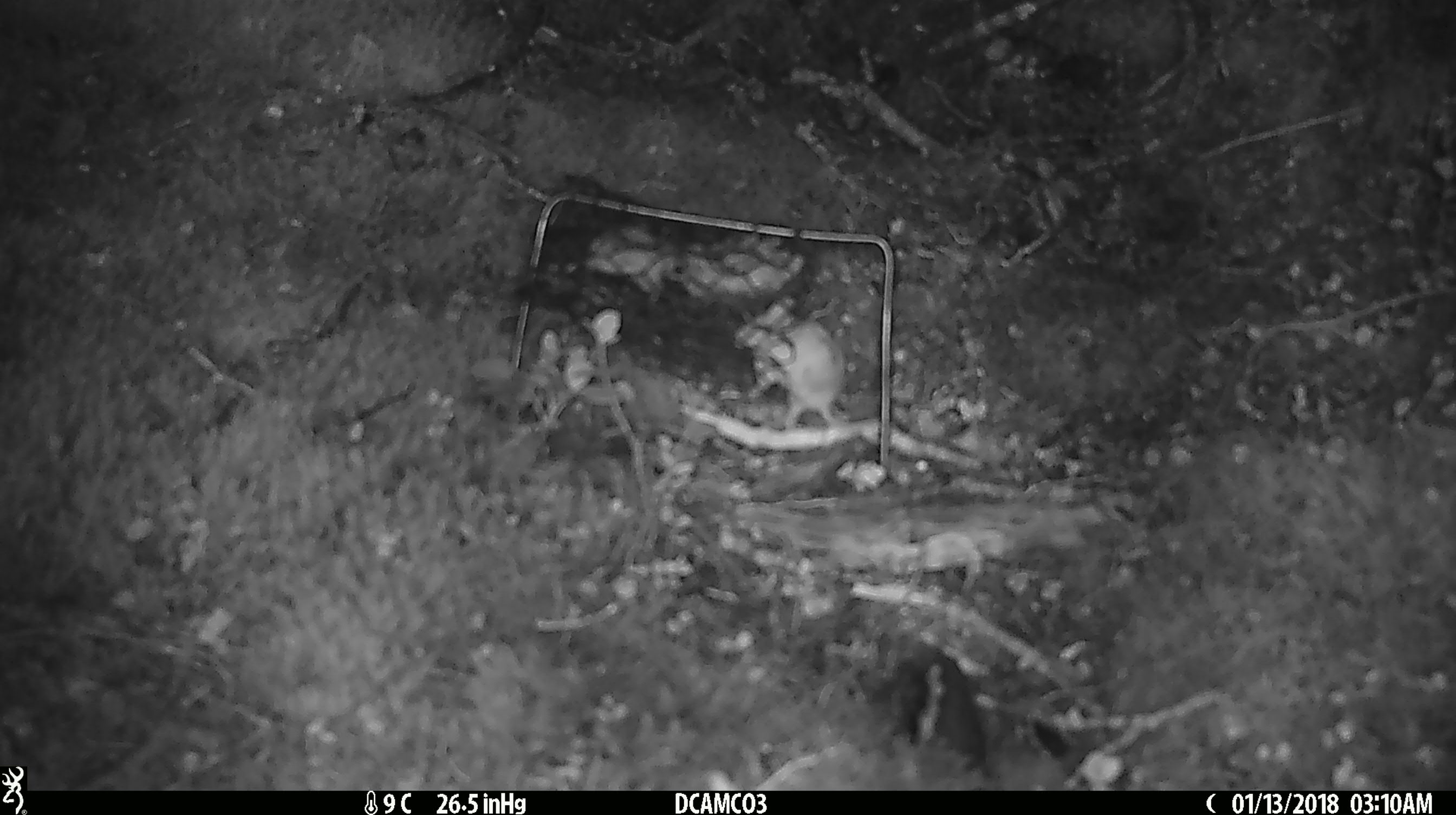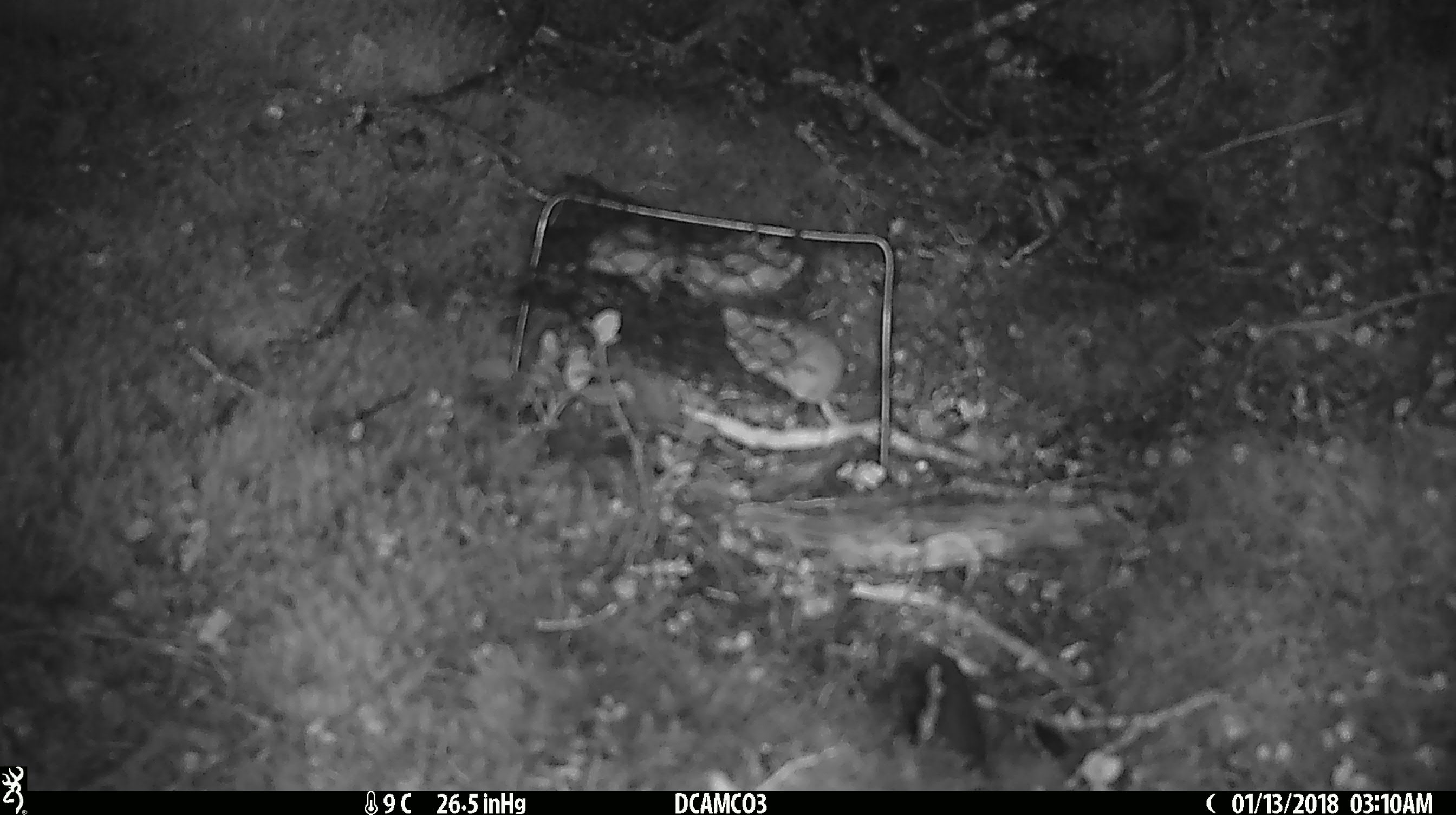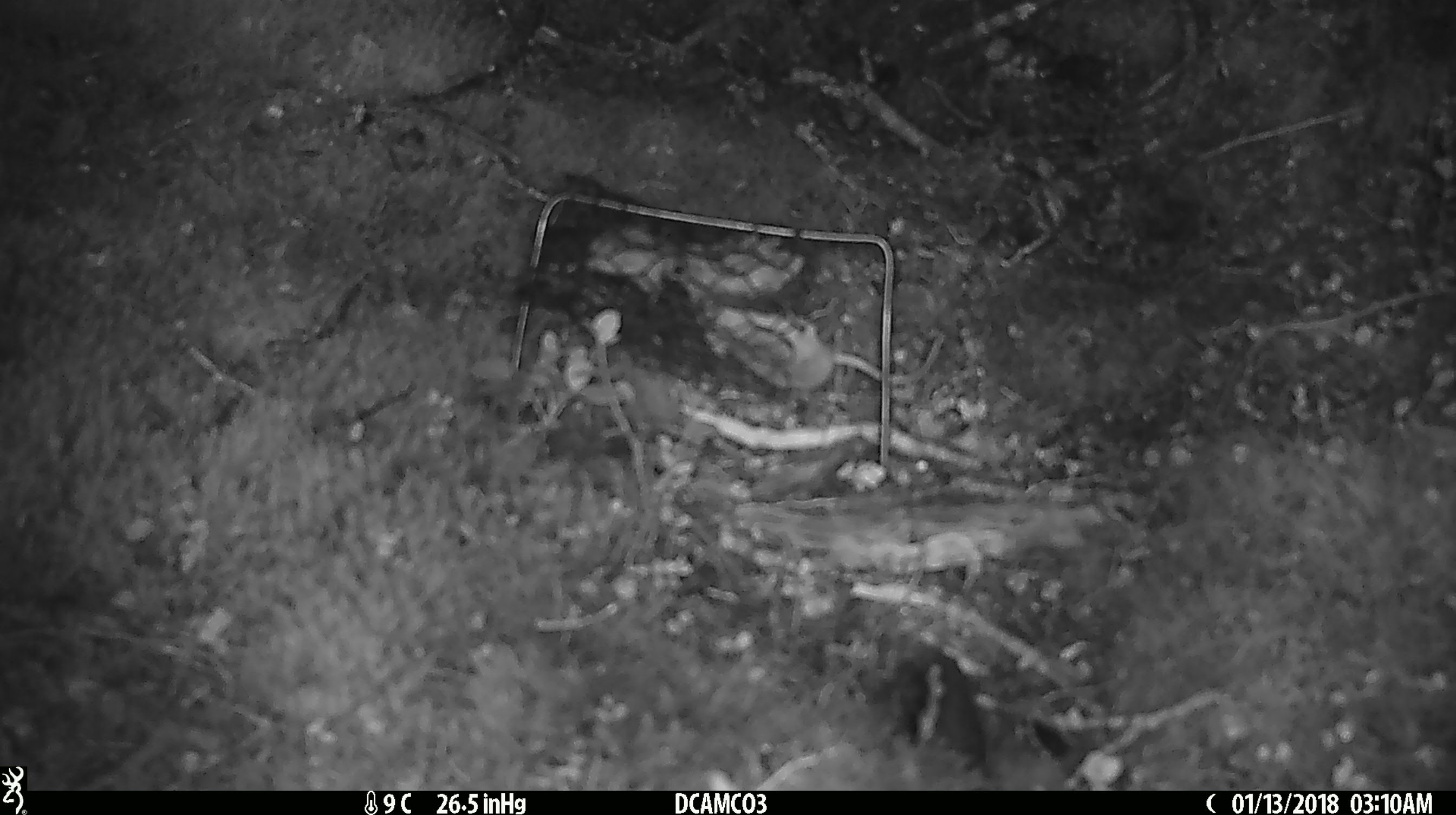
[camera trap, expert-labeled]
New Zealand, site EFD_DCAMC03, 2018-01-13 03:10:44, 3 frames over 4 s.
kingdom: Animalia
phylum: Chordata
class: Mammalia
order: Rodentia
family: Muridae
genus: Mus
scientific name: Mus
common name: mouse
Mouse (Mus).